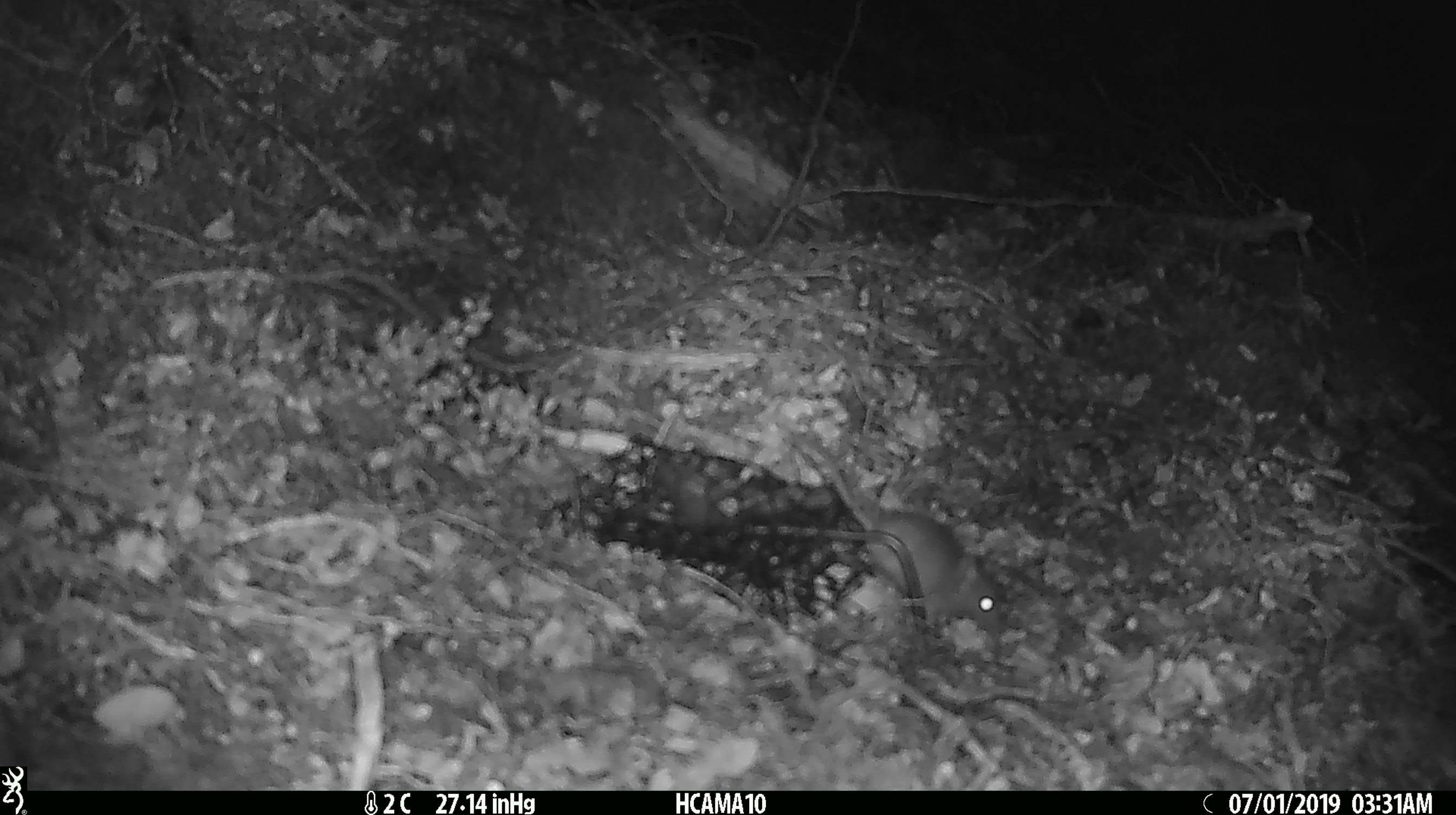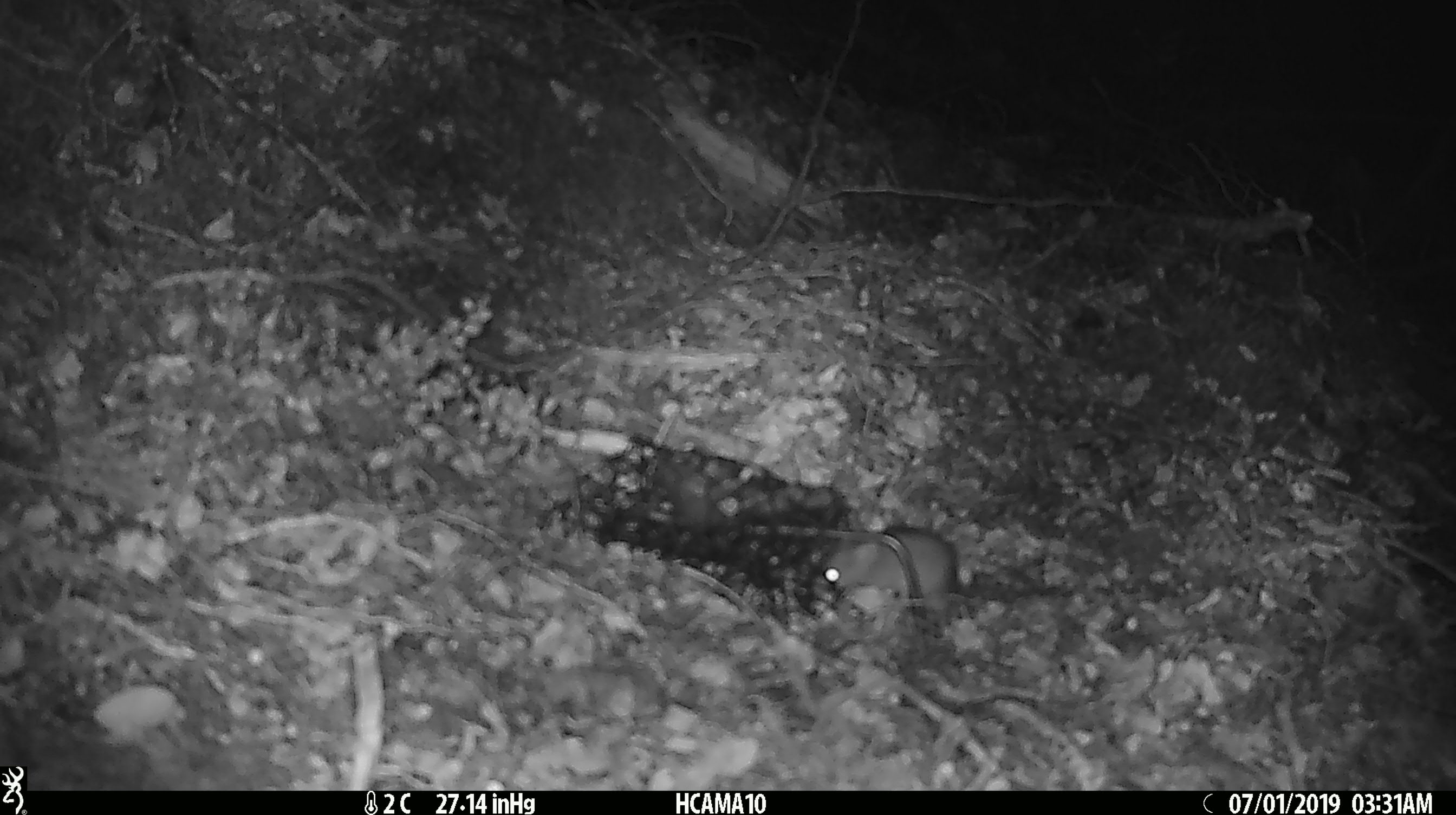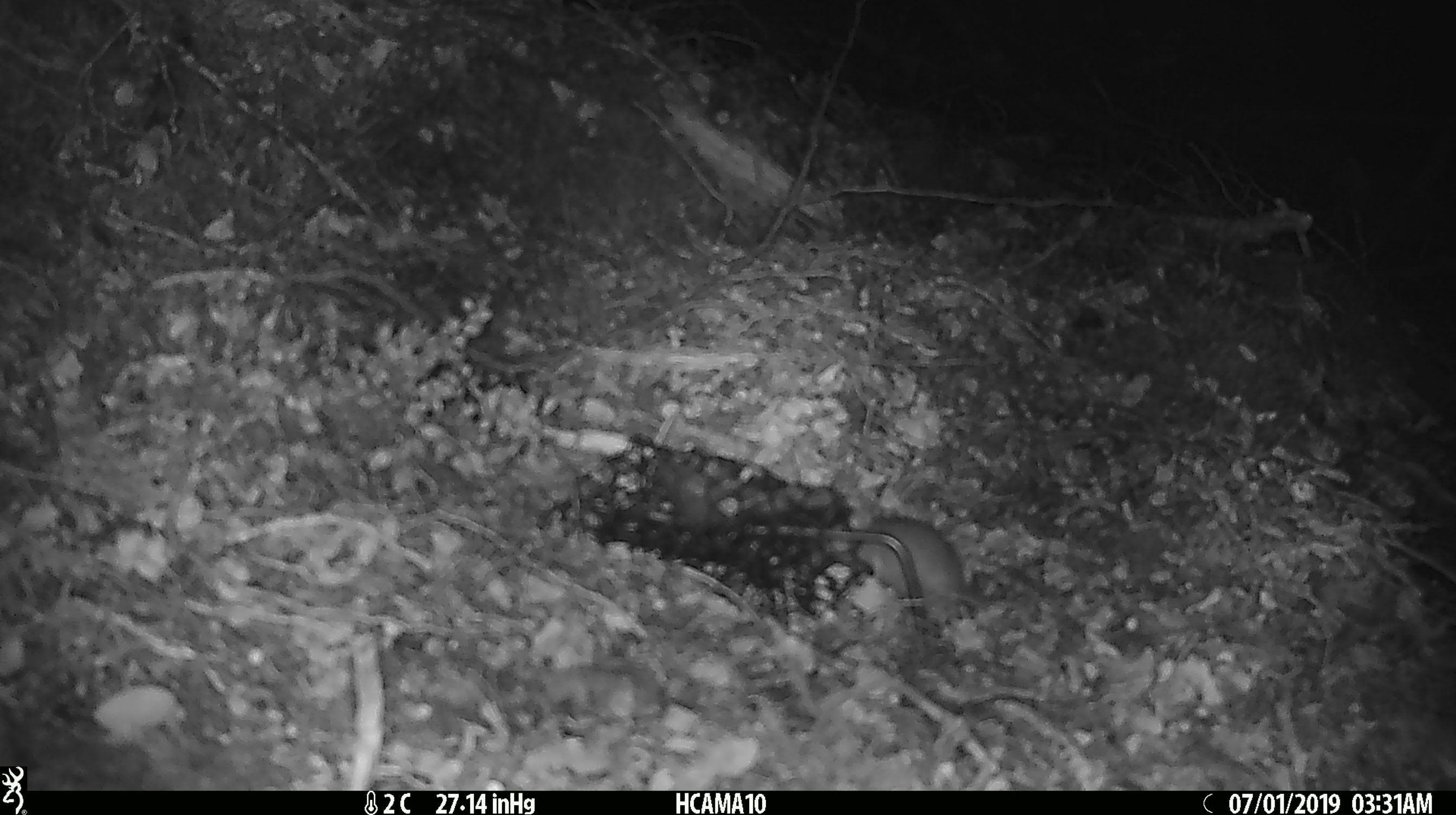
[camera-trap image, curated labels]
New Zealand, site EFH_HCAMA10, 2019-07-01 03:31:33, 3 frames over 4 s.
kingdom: Animalia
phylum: Chordata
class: Mammalia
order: Rodentia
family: Muridae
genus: Mus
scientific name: Mus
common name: mouse